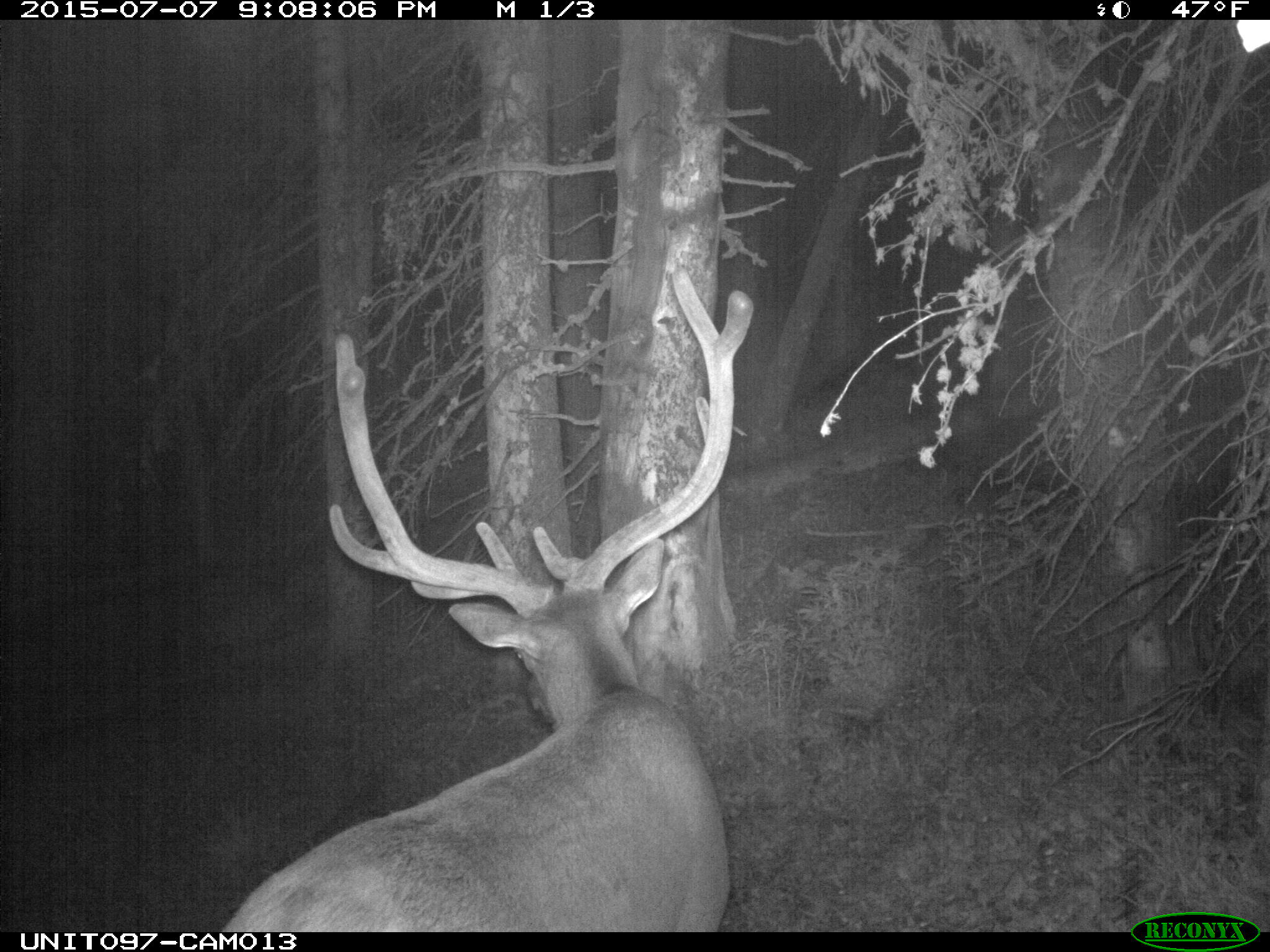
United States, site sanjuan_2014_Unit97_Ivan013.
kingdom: Animalia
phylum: Chordata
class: Mammalia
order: Artiodactyla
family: Cervidae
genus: Cervus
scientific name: Cervus elaphus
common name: red deer